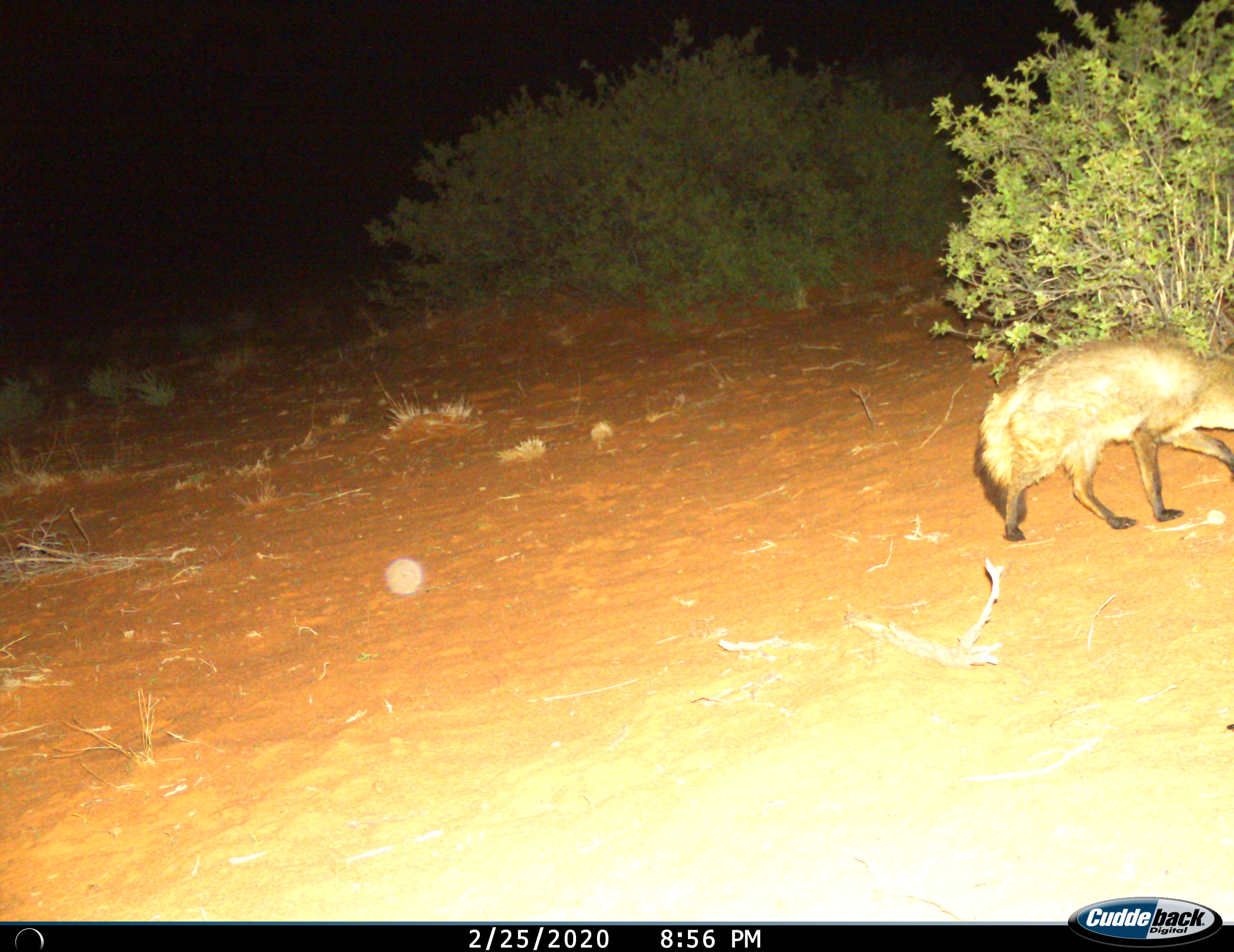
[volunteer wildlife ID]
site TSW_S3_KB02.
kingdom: Animalia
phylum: Chordata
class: Mammalia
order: Carnivora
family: Canidae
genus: Otocyon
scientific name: Otocyon megalotis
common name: bat-eared fox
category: foxbateared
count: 1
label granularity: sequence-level